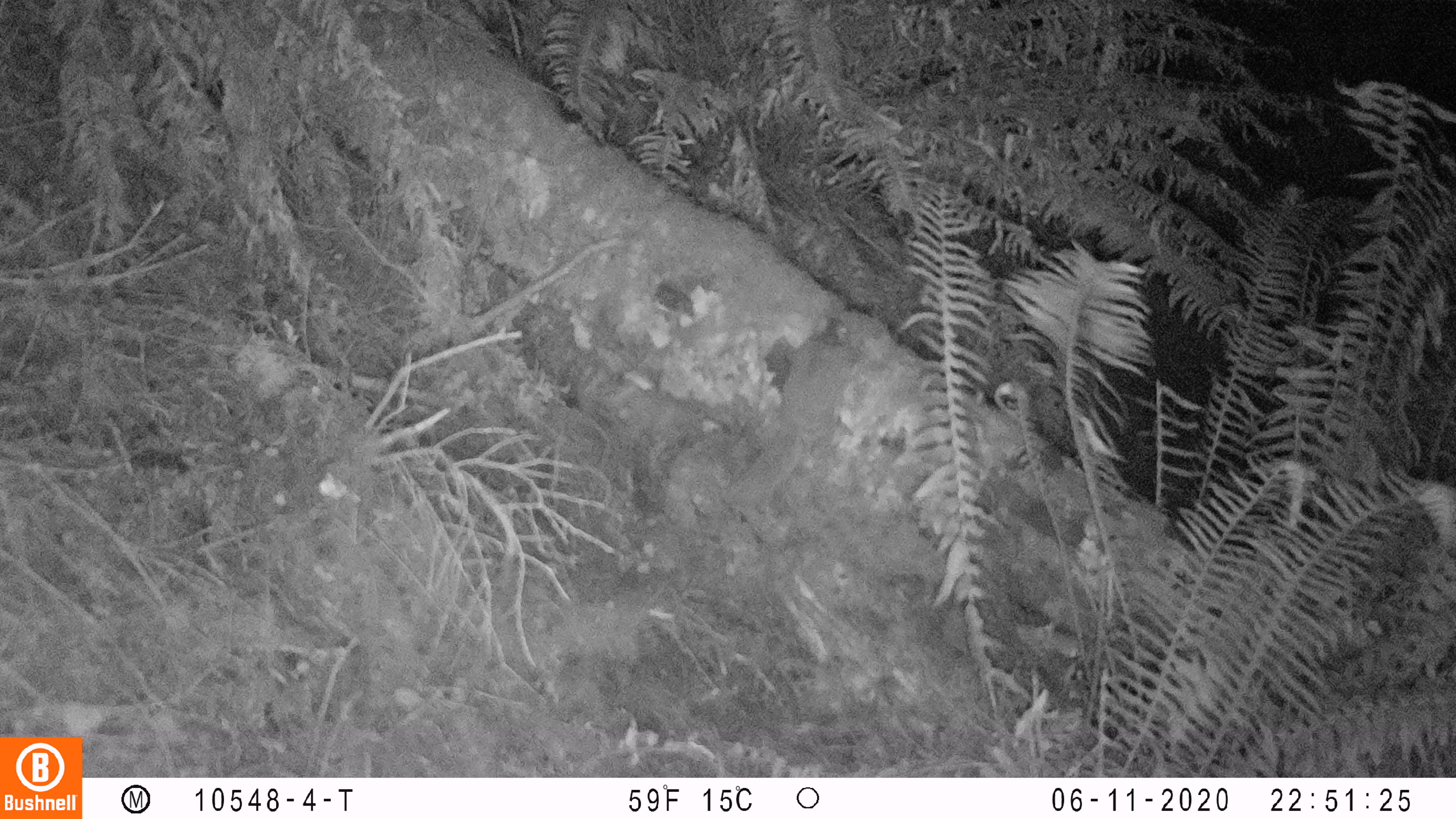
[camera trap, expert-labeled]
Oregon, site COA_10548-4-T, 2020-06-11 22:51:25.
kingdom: Animalia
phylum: Chordata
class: Mammalia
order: Rodentia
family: Sciuridae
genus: Glaucomys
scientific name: Glaucomys oregonensis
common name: humboldt's flying squirrel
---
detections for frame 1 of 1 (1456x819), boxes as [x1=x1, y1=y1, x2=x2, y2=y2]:
humboldt's flying squirrel: [x1=708, y1=302, x2=865, y2=515]